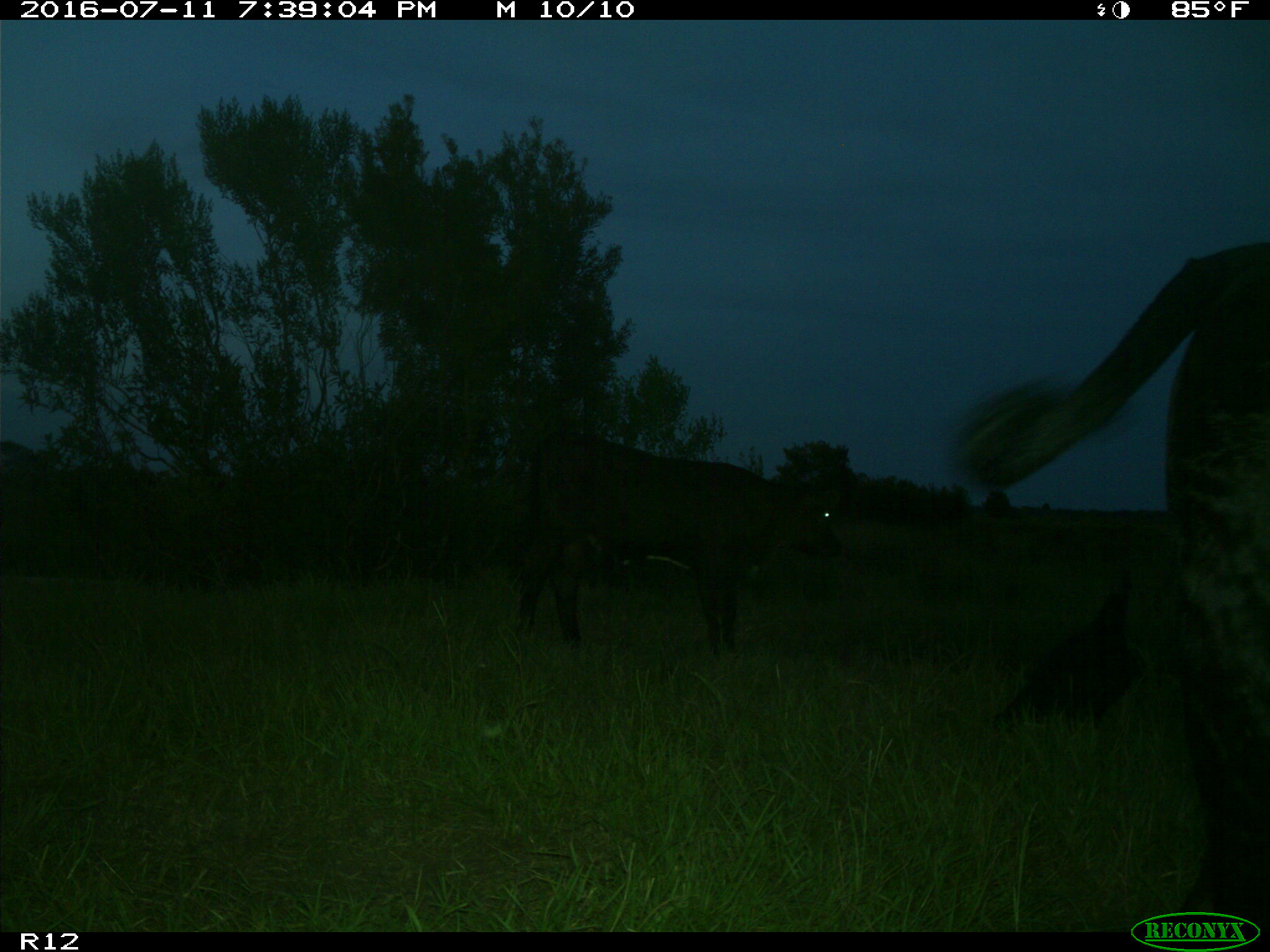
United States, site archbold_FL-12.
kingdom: Animalia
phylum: Chordata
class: Mammalia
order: Artiodactyla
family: Bovidae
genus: Bos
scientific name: Bos taurus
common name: domestic cow